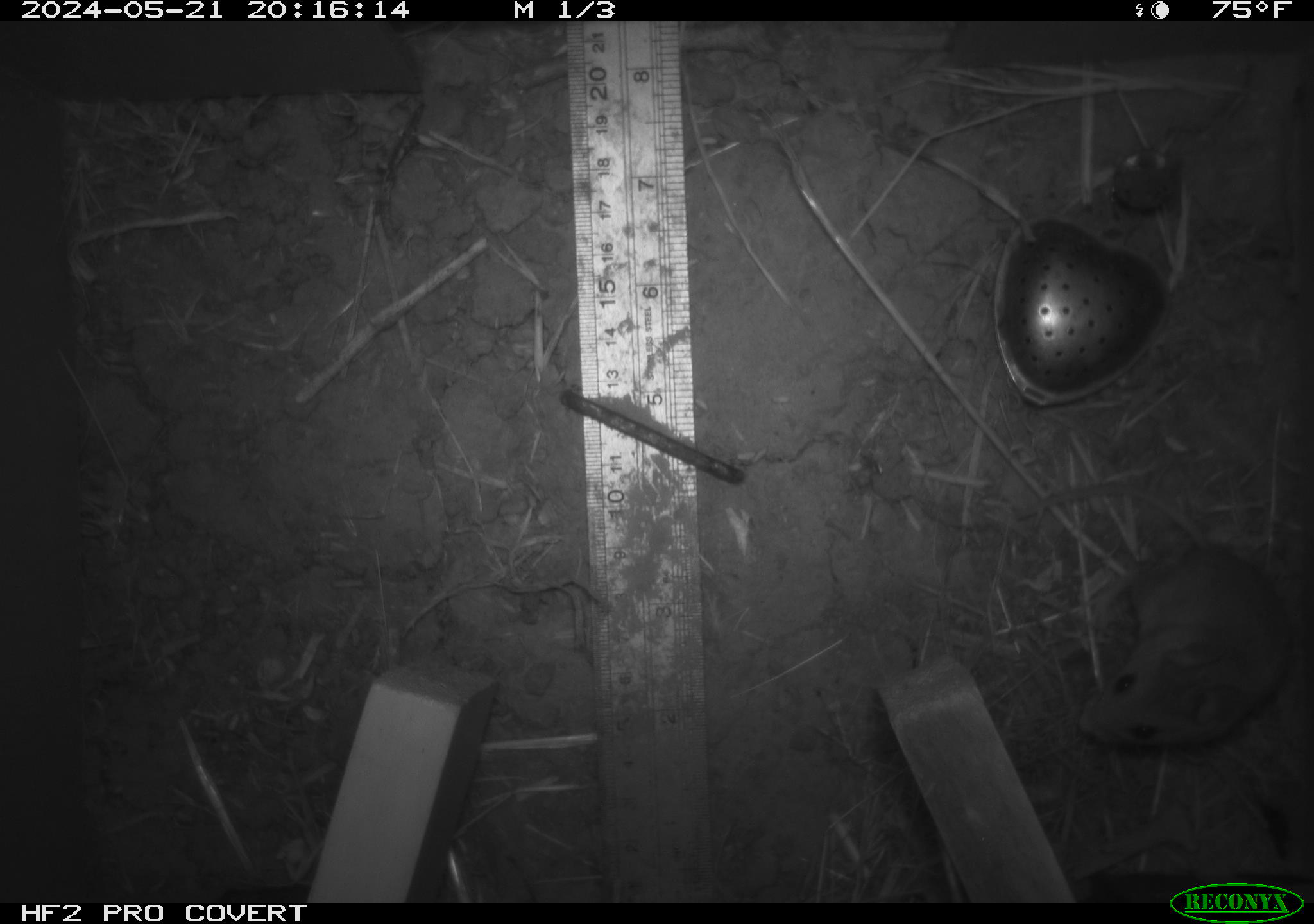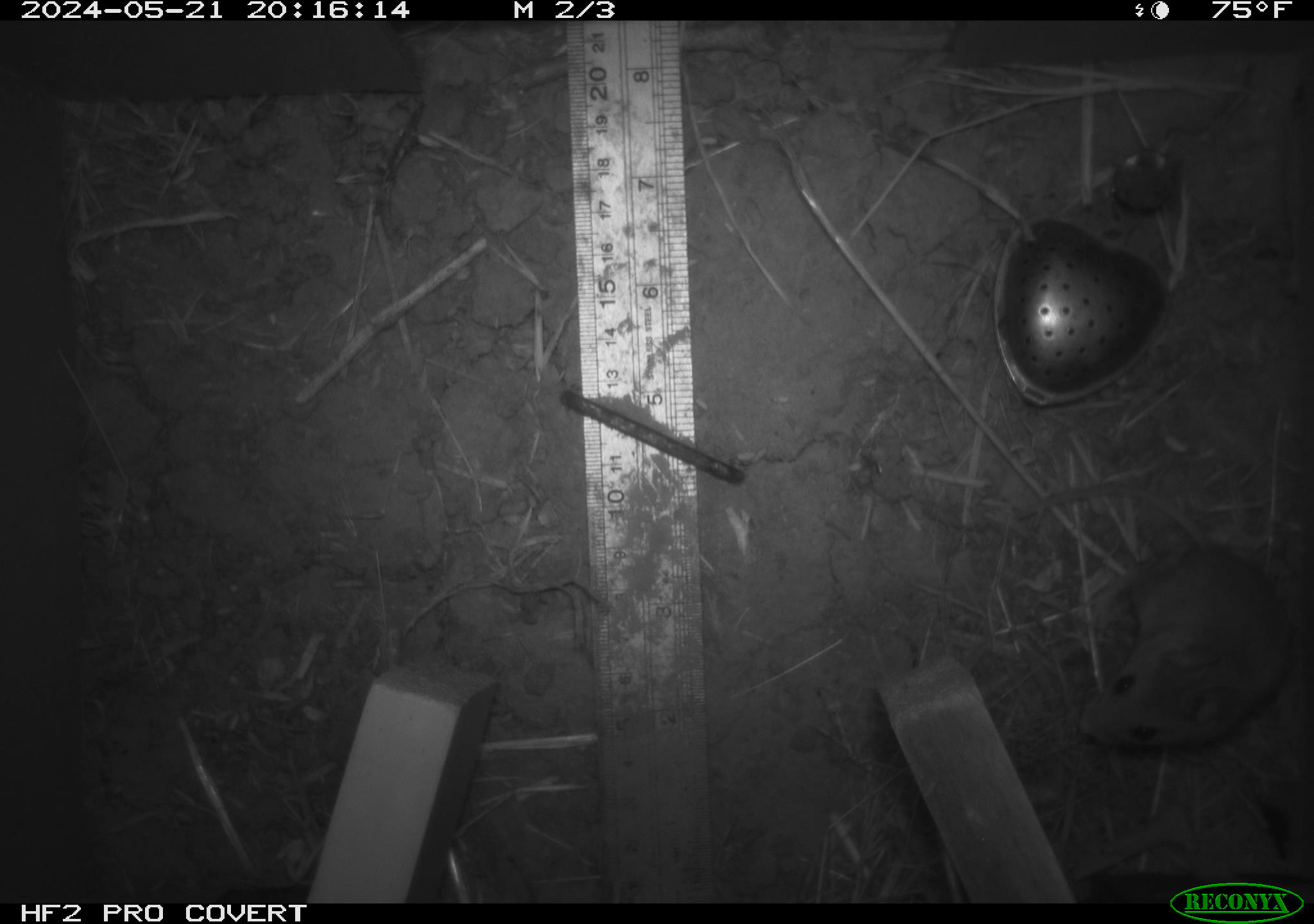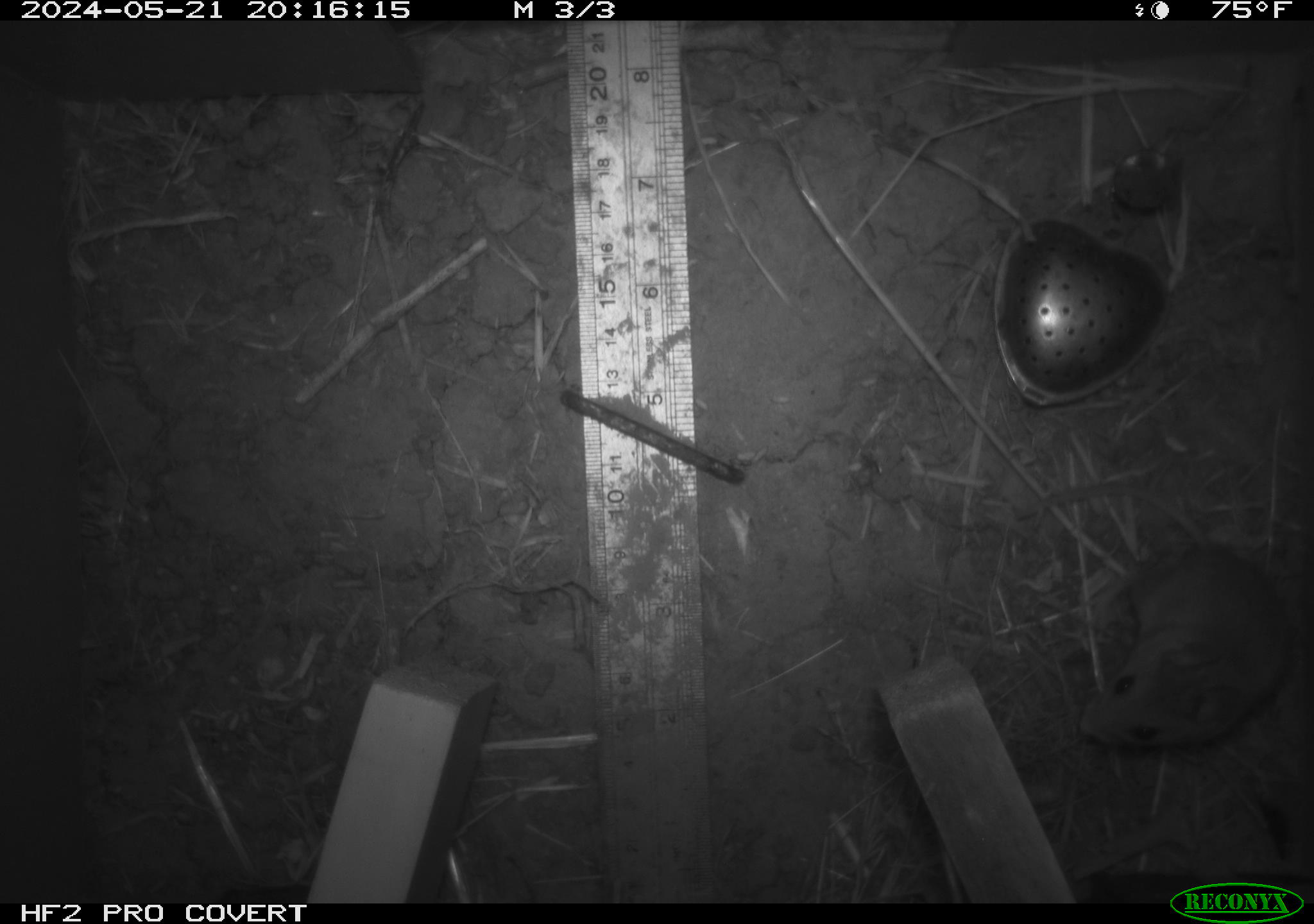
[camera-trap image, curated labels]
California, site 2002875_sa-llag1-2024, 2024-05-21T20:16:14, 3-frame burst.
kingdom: Animalia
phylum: Chordata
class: Mammalia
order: Rodentia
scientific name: Rodentia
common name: mouse species